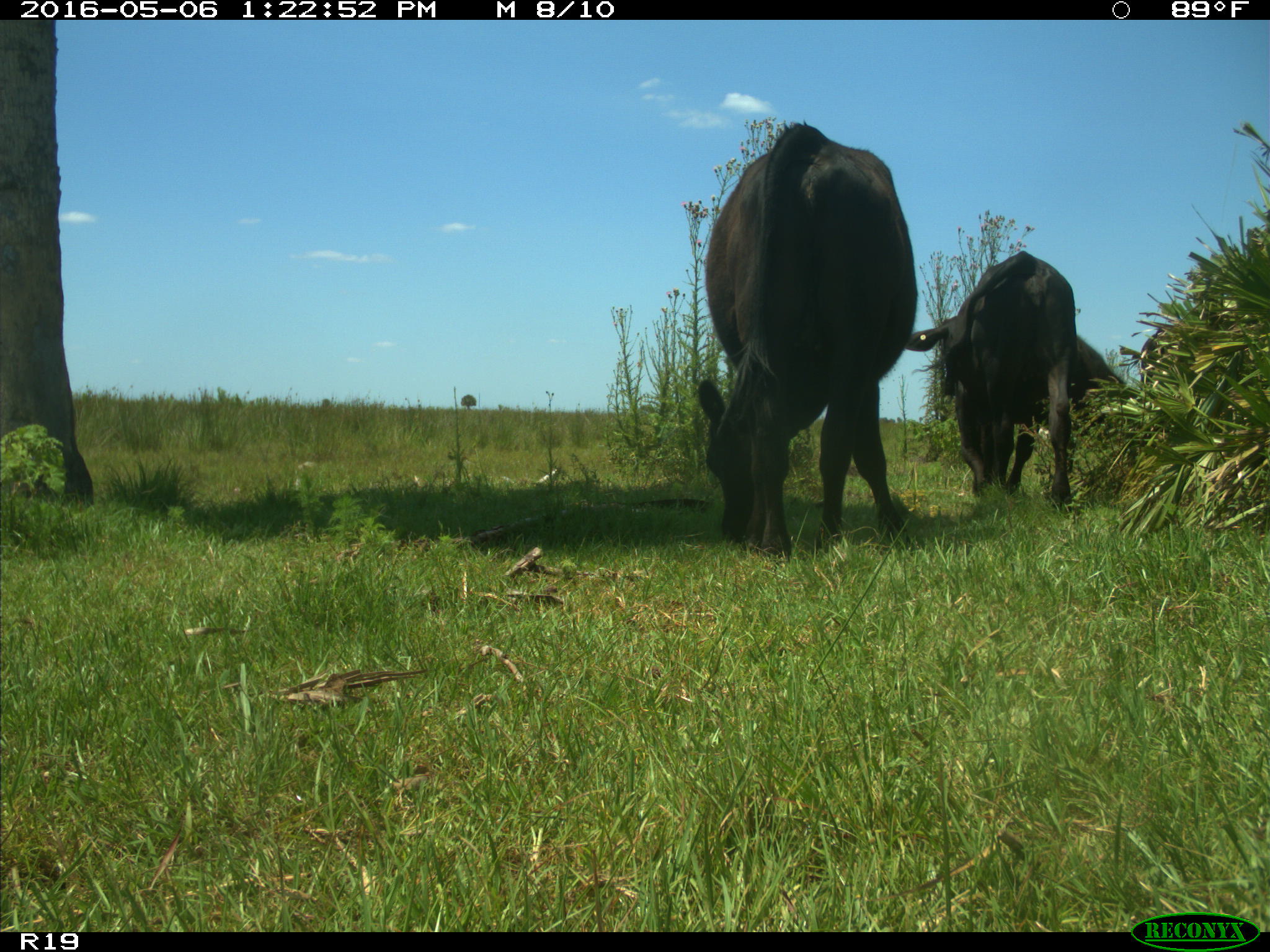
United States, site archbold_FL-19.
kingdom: Animalia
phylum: Chordata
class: Mammalia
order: Artiodactyla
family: Bovidae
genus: Bos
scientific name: Bos taurus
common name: domestic cow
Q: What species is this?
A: Bos taurus (domestic cow).